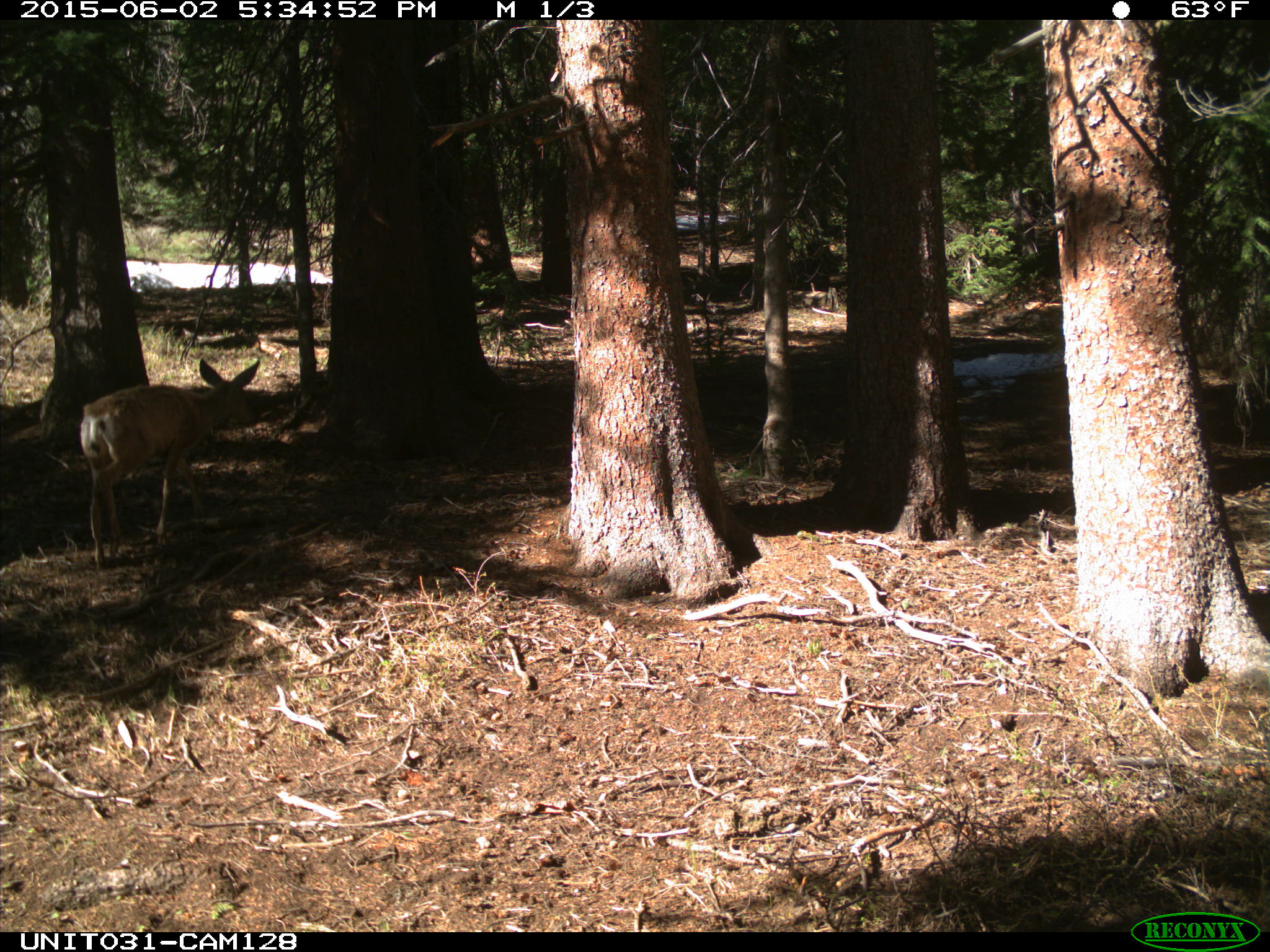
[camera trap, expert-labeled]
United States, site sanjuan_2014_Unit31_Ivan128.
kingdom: Animalia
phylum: Chordata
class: Mammalia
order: Artiodactyla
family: Cervidae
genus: Odocoileus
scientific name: Odocoileus hemionus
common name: mule deer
Odocoileus hemionus (mule deer).